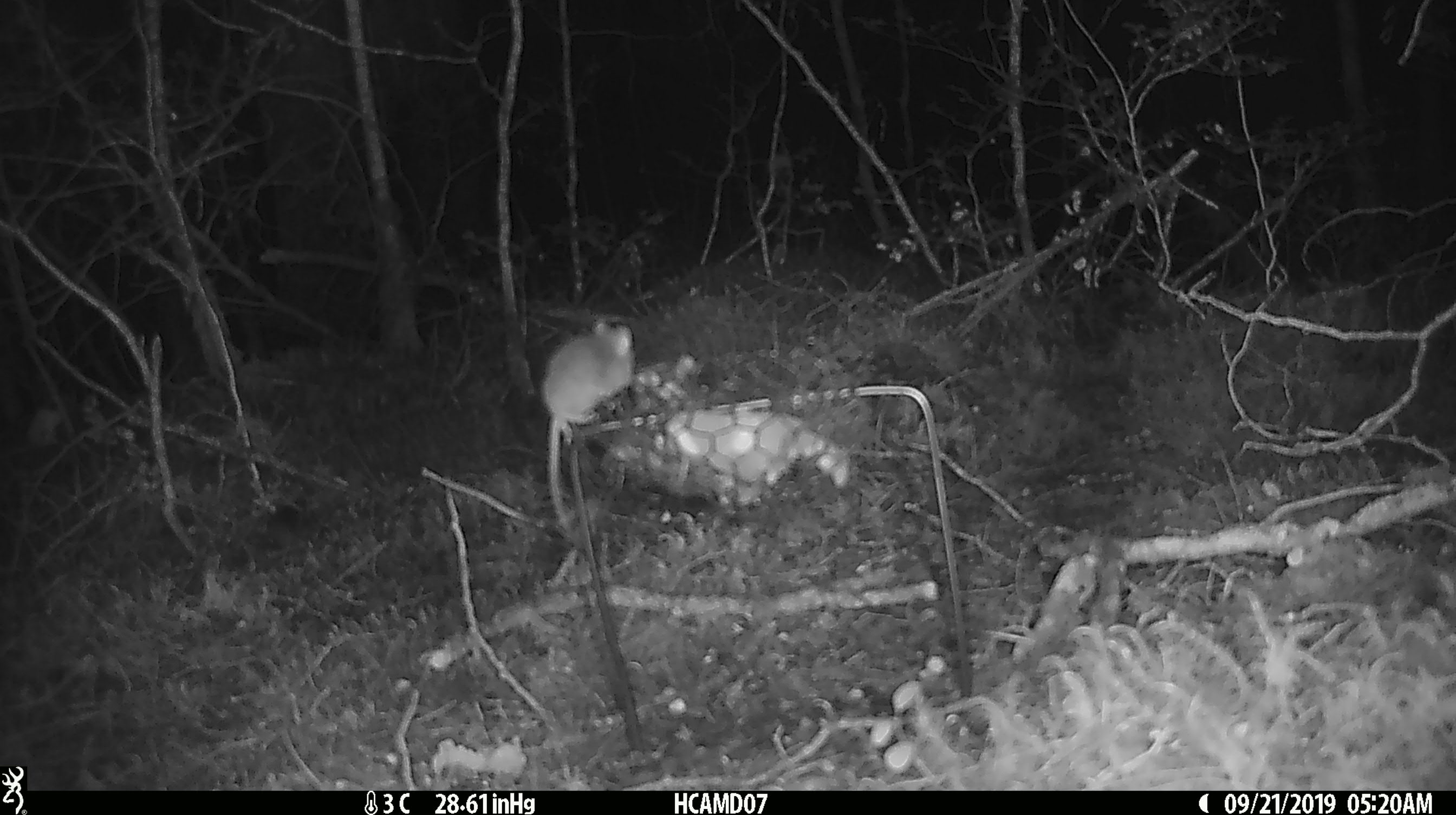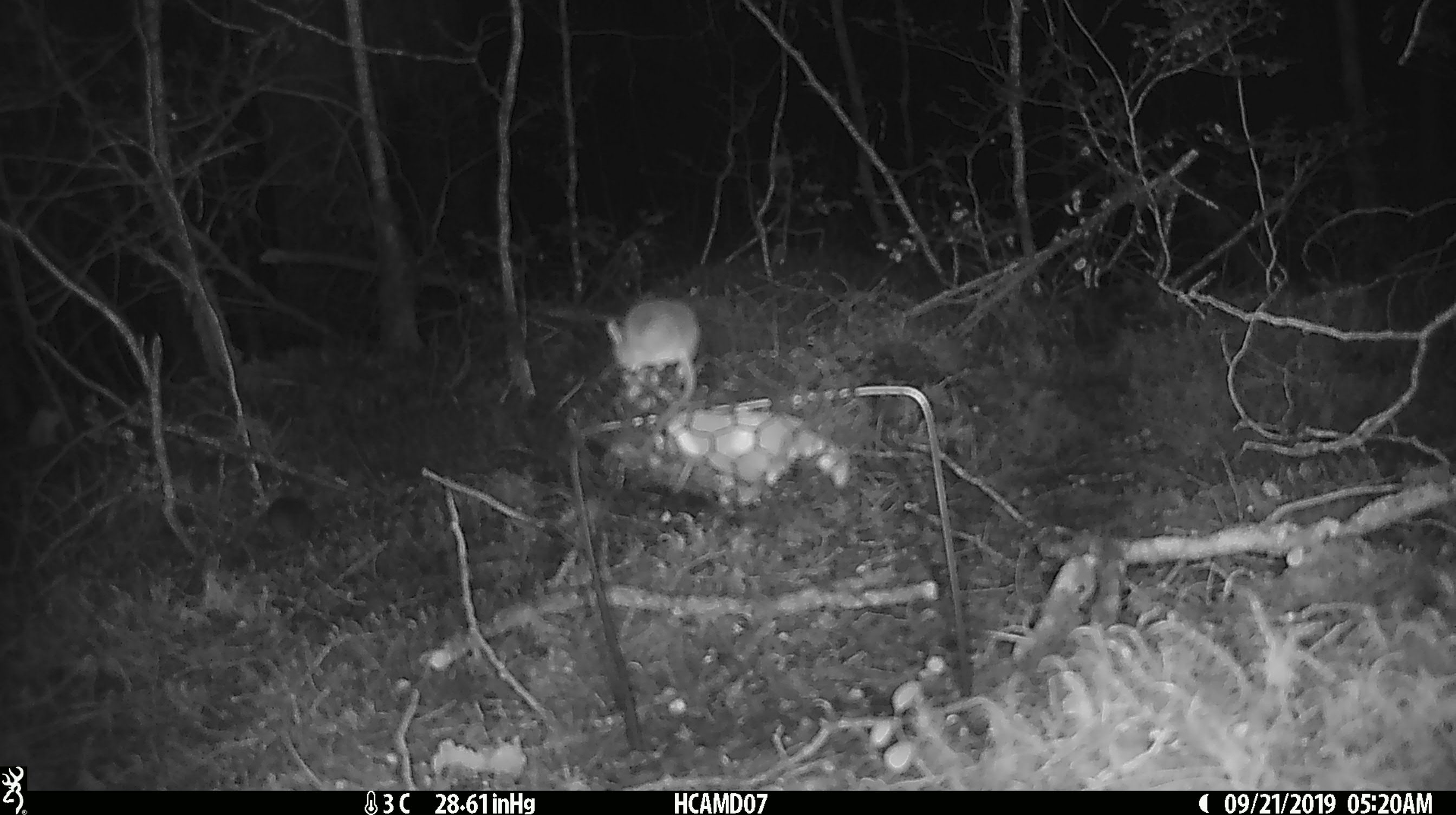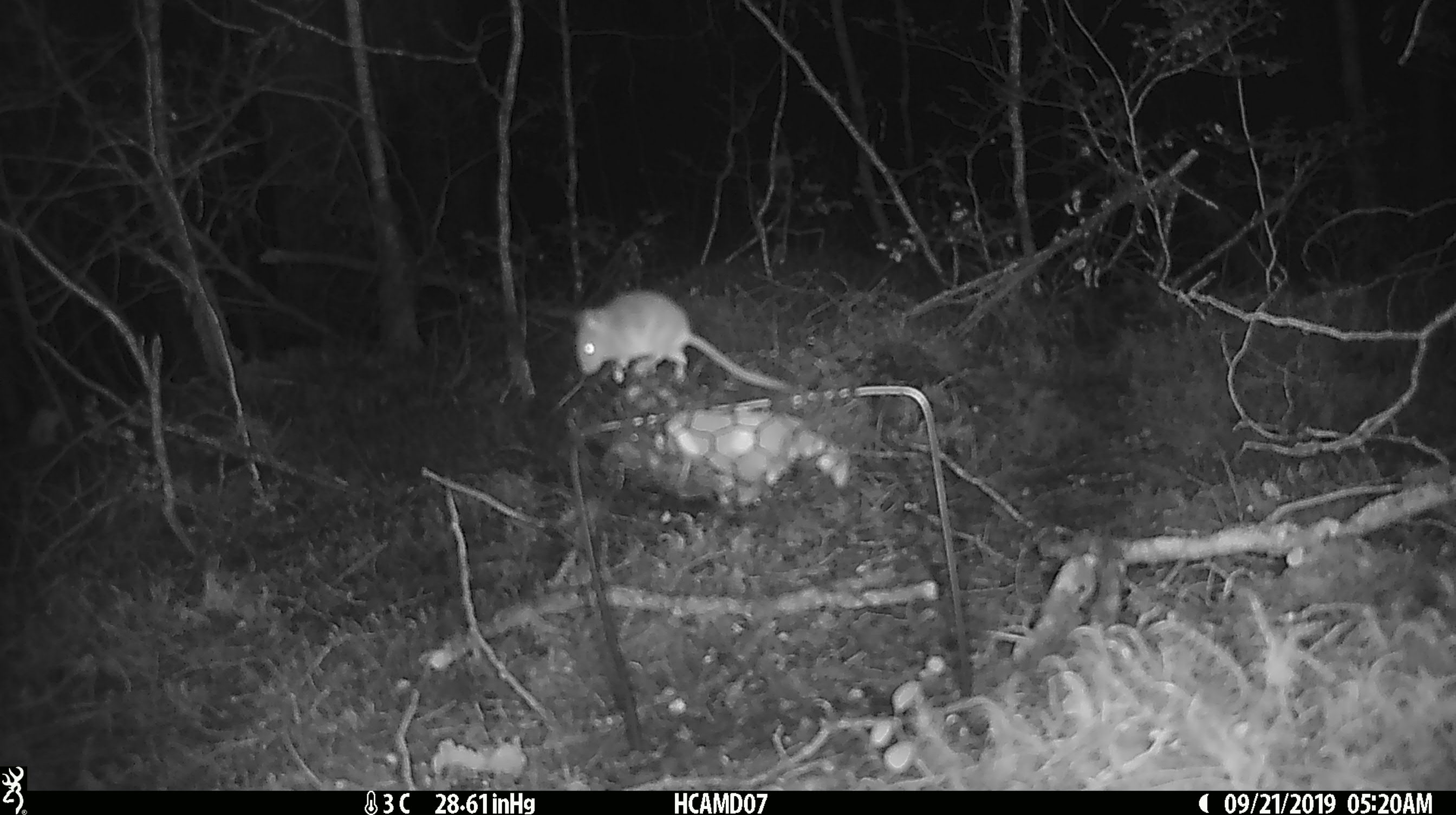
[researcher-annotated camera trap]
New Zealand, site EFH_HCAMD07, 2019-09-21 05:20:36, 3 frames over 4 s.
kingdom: Animalia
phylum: Chordata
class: Mammalia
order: Rodentia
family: Muridae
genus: Mus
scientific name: Mus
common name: mouse